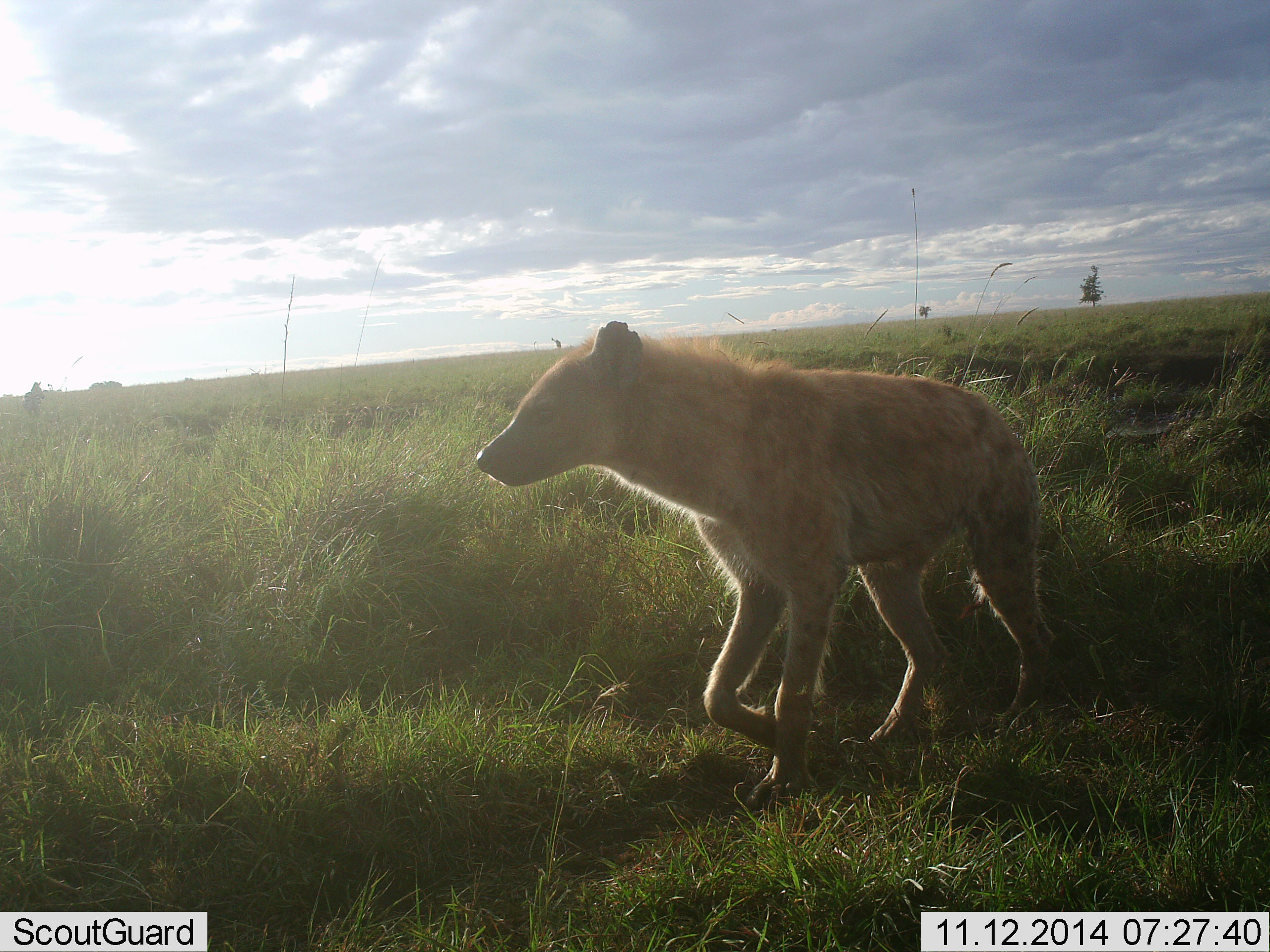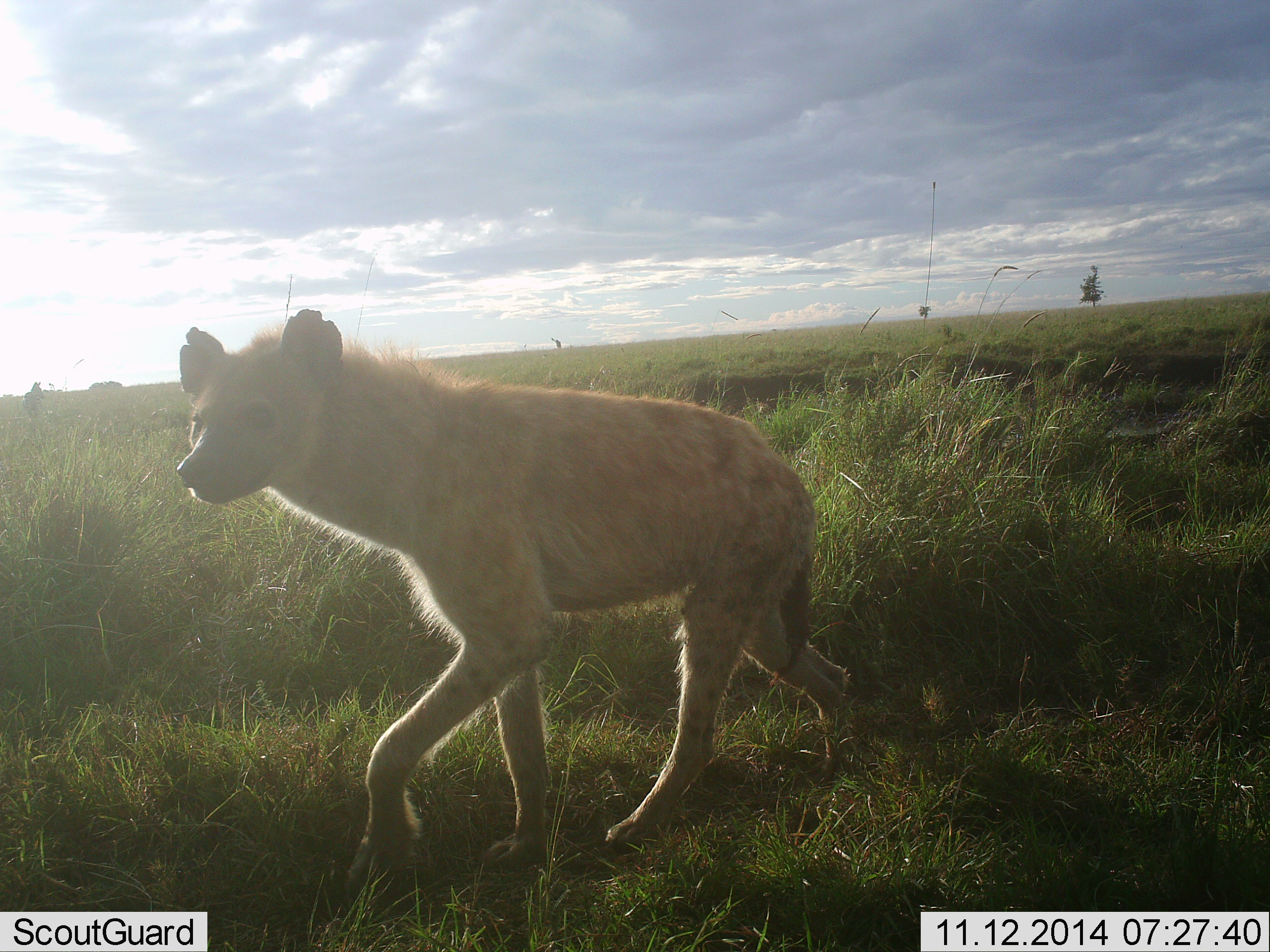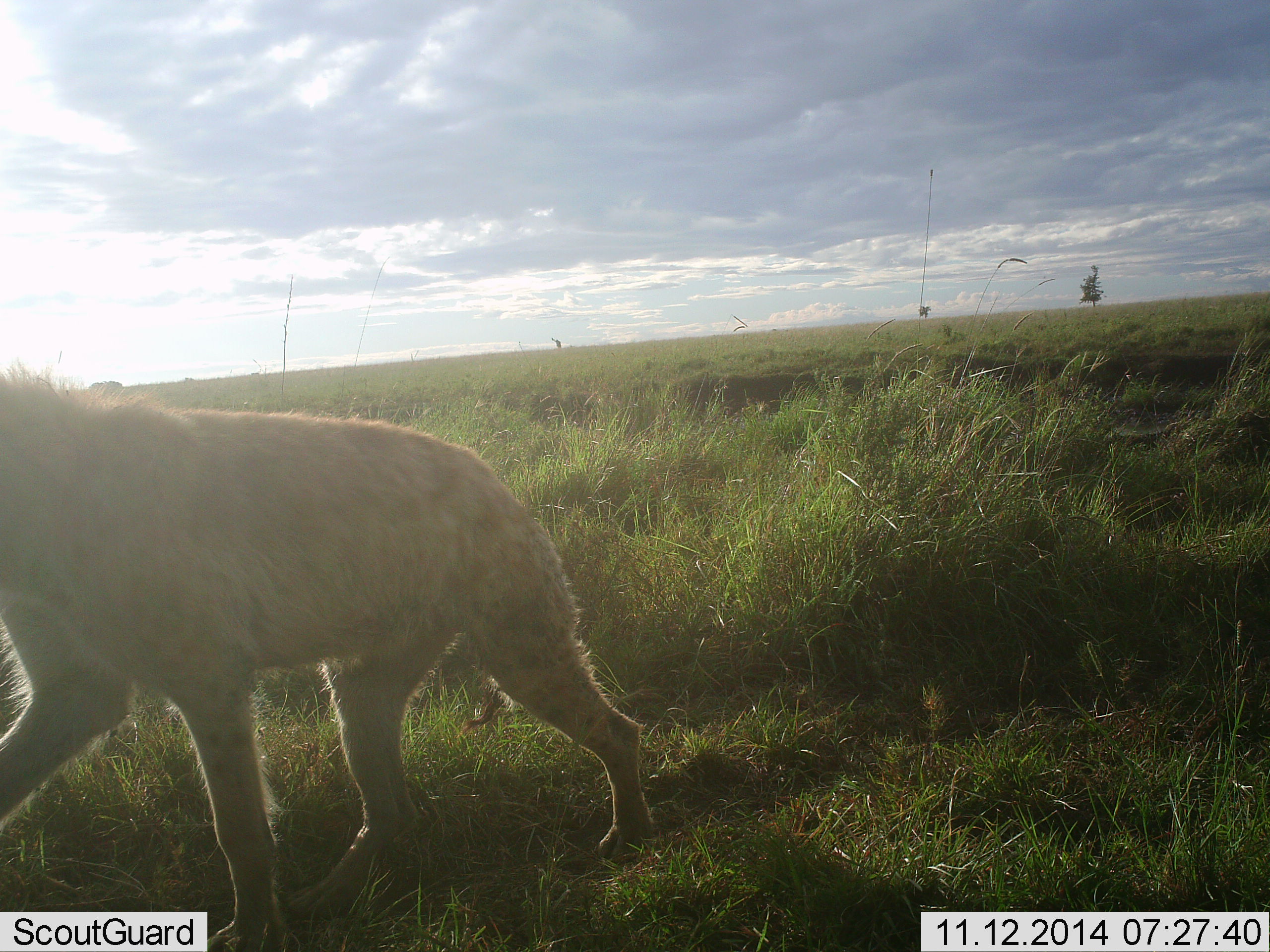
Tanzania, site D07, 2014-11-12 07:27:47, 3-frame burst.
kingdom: Animalia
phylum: Chordata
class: Mammalia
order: Carnivora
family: Hyaenidae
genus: Crocuta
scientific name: Crocuta crocuta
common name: spotted hyena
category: hyenaspotted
Hyenaspotted (spotted hyena) (Crocuta crocuta), count 1. Behavior (volunteer vote fractions): standing 0%, resting 0%, moving 100%, interacting 0%. Young present (vote fraction): 0%. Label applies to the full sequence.